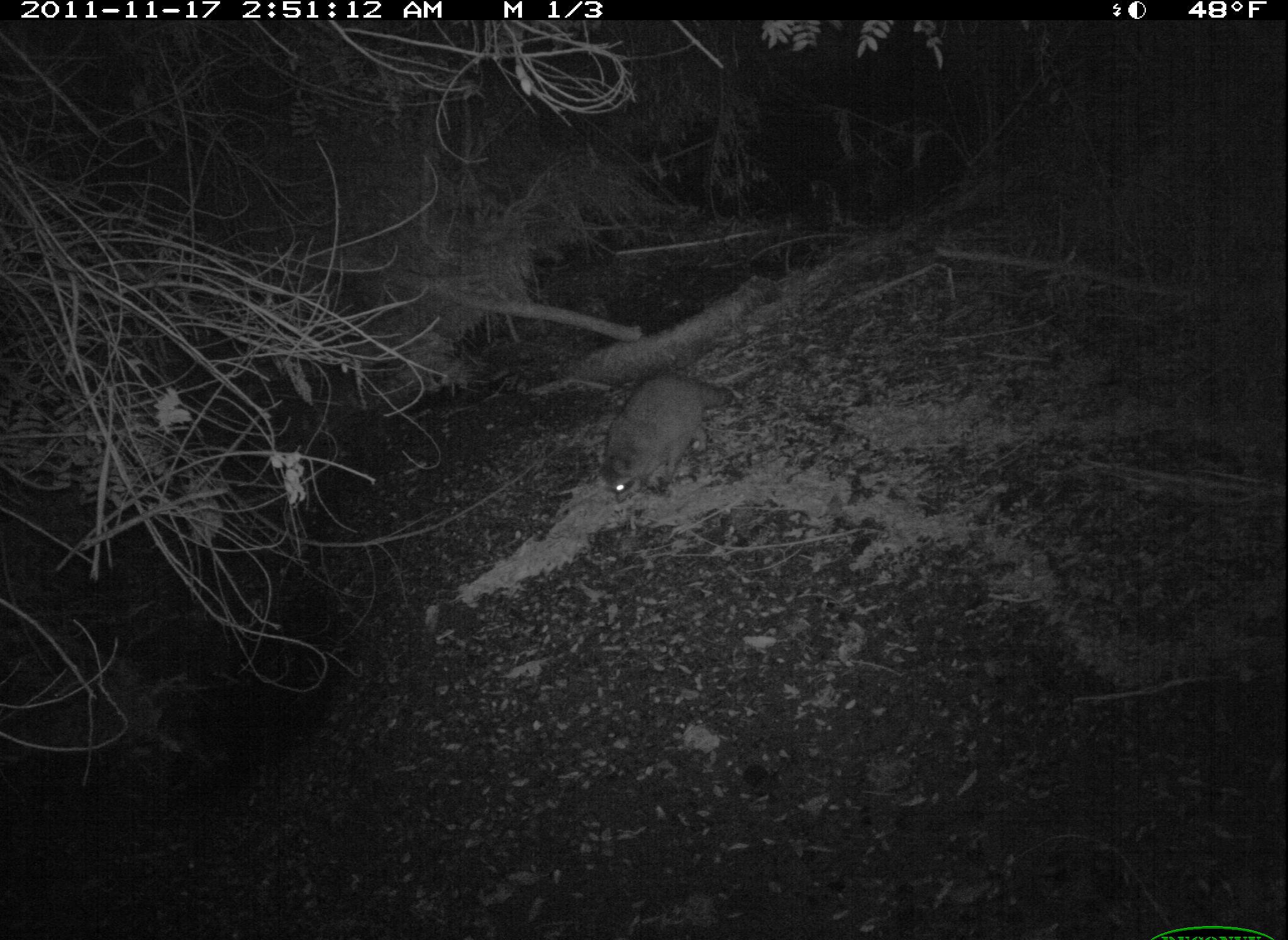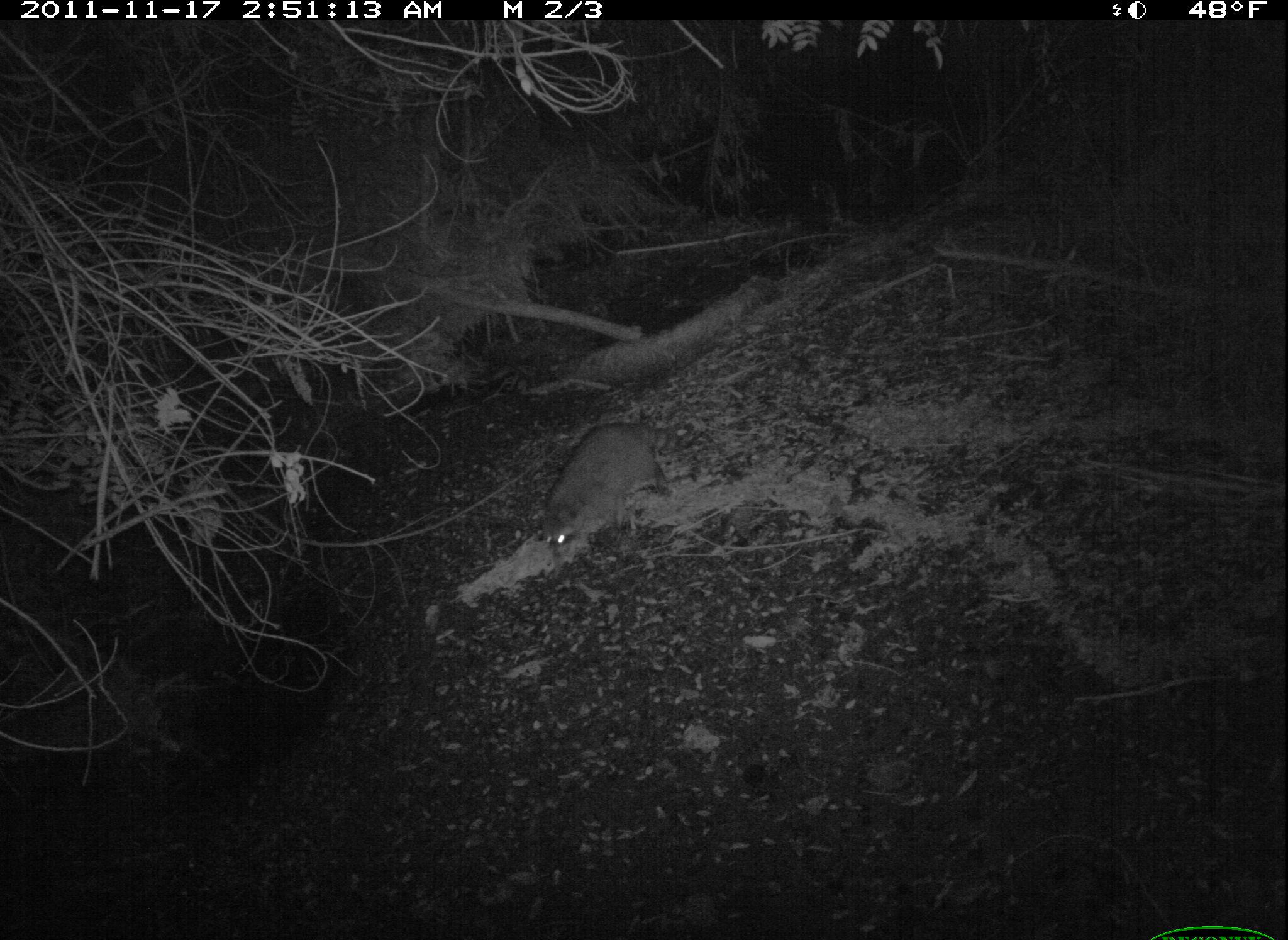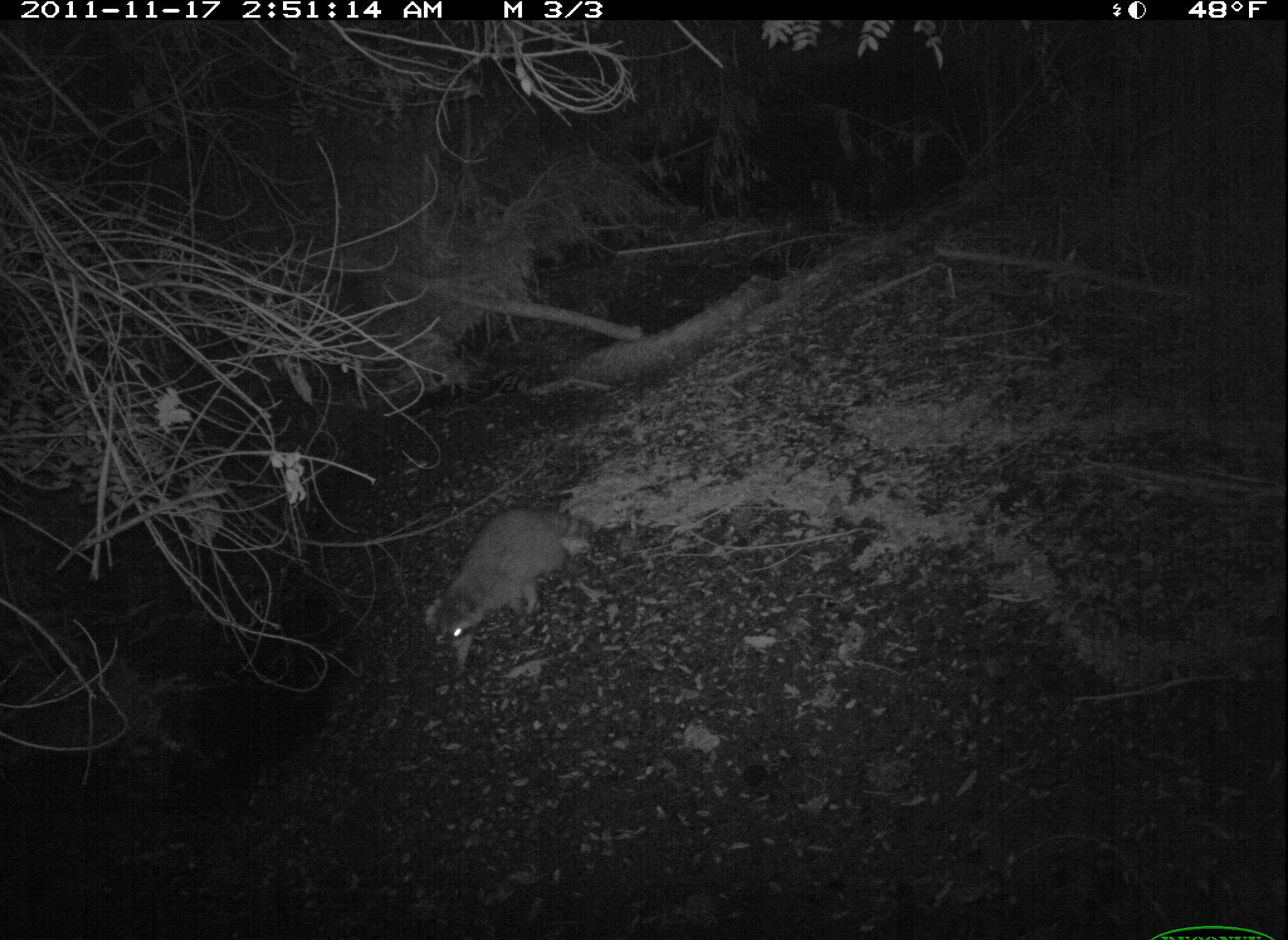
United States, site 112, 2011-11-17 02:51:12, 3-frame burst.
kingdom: Animalia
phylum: Chordata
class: Mammalia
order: Carnivora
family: Procyonidae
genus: Procyon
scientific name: Procyon lotor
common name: raccoon